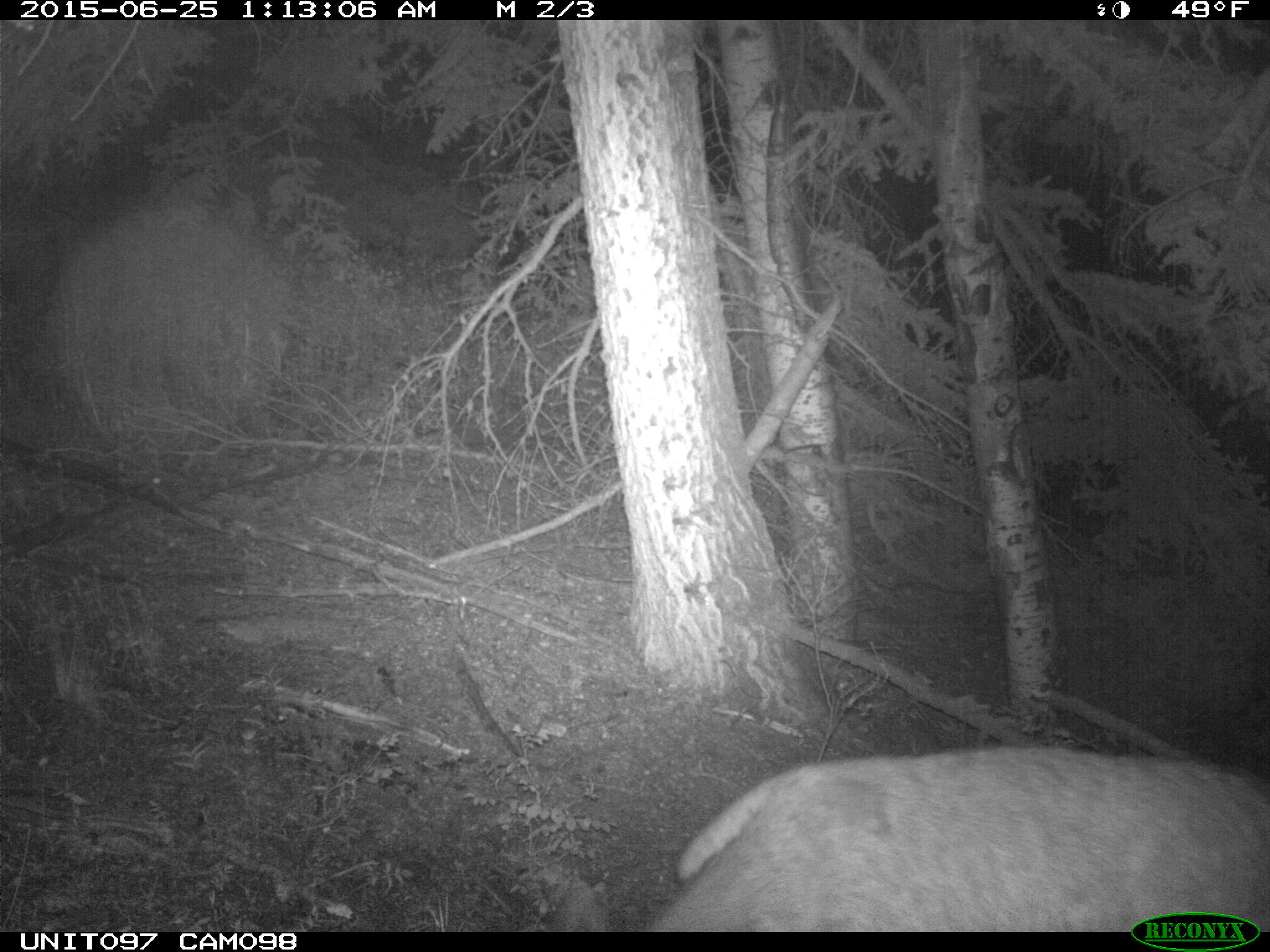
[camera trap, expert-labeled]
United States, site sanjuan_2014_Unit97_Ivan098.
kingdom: Animalia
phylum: Chordata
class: Mammalia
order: Artiodactyla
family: Cervidae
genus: Odocoileus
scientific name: Odocoileus hemionus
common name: mule deer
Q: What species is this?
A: Odocoileus hemionus (mule deer).